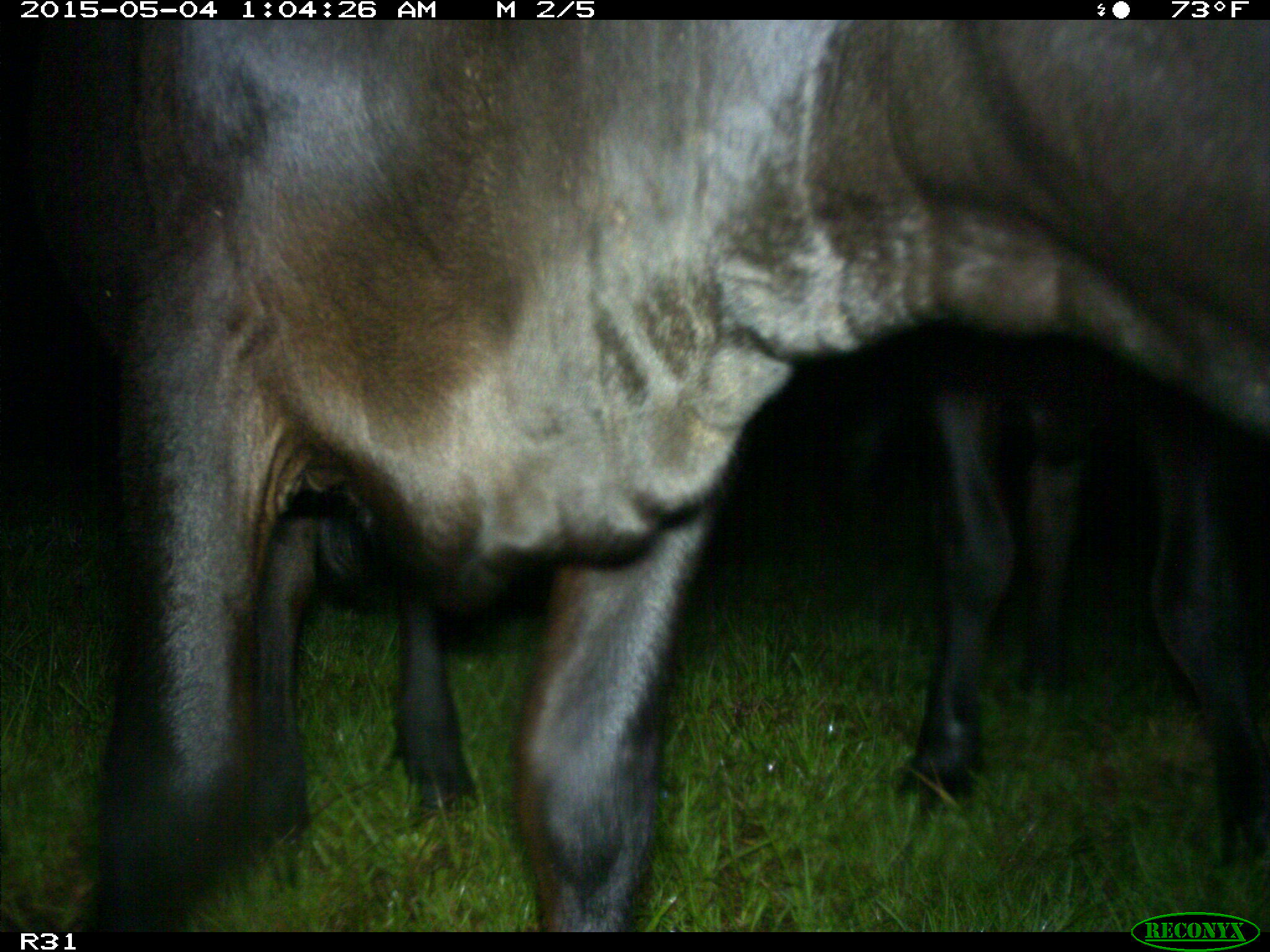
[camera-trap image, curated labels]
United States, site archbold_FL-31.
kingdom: Animalia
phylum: Chordata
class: Mammalia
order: Artiodactyla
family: Bovidae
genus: Bos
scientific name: Bos taurus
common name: domestic cow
Bos taurus (domestic cow).